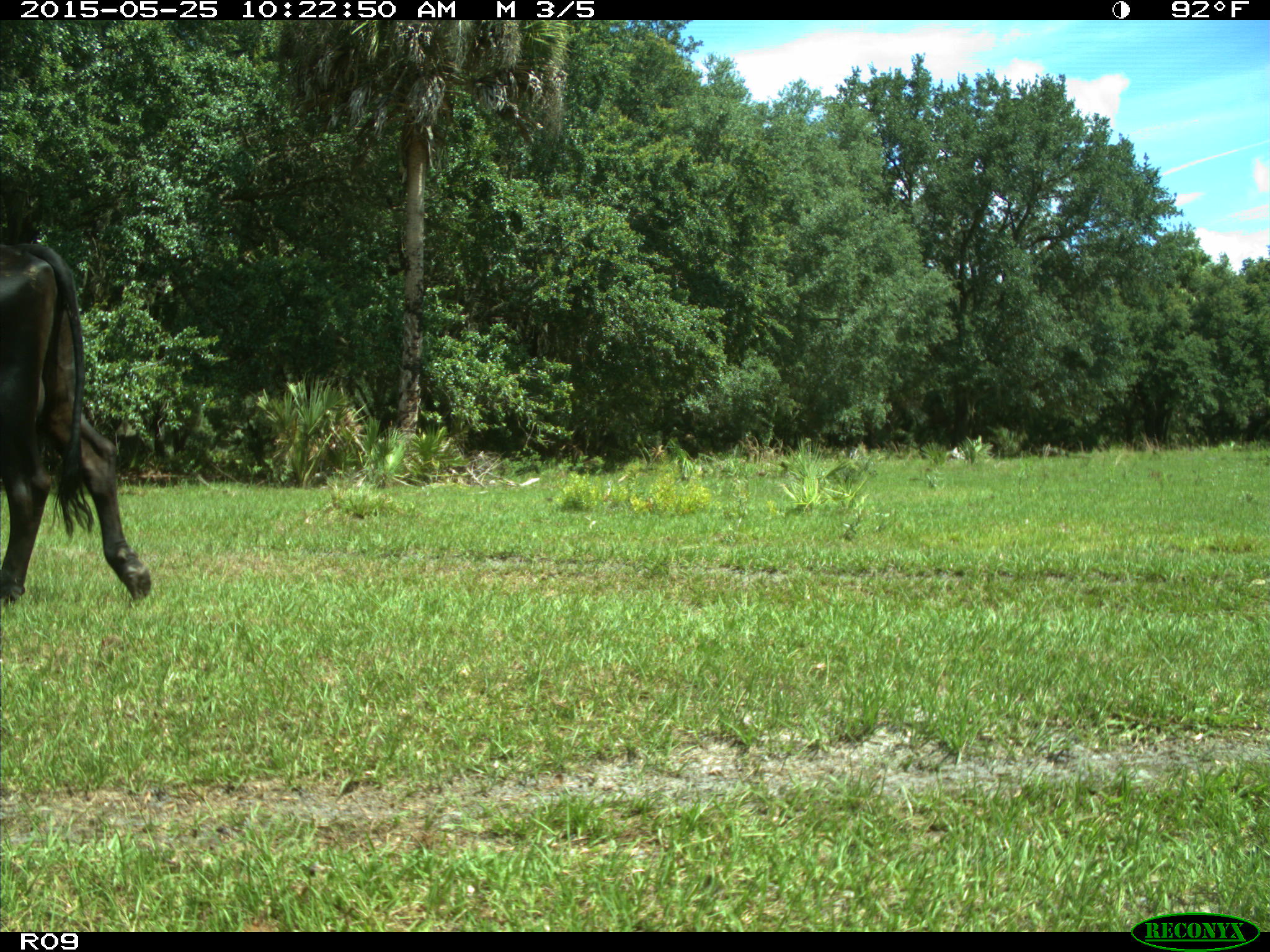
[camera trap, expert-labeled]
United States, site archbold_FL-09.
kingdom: Animalia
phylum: Chordata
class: Mammalia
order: Artiodactyla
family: Bovidae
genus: Bos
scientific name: Bos taurus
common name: domestic cow